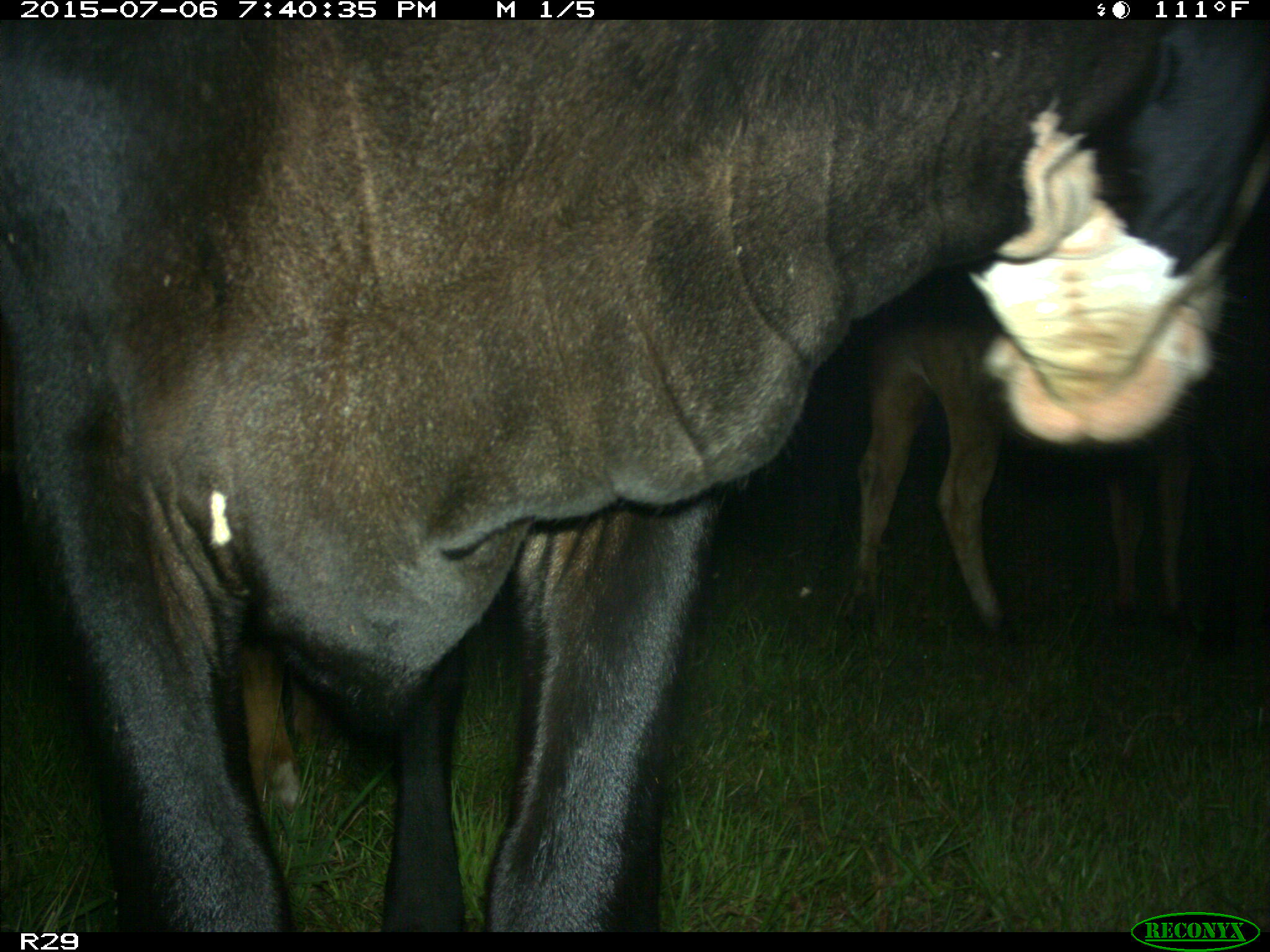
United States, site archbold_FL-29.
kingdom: Animalia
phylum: Chordata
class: Mammalia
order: Artiodactyla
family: Bovidae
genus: Bos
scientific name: Bos taurus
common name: domestic cow